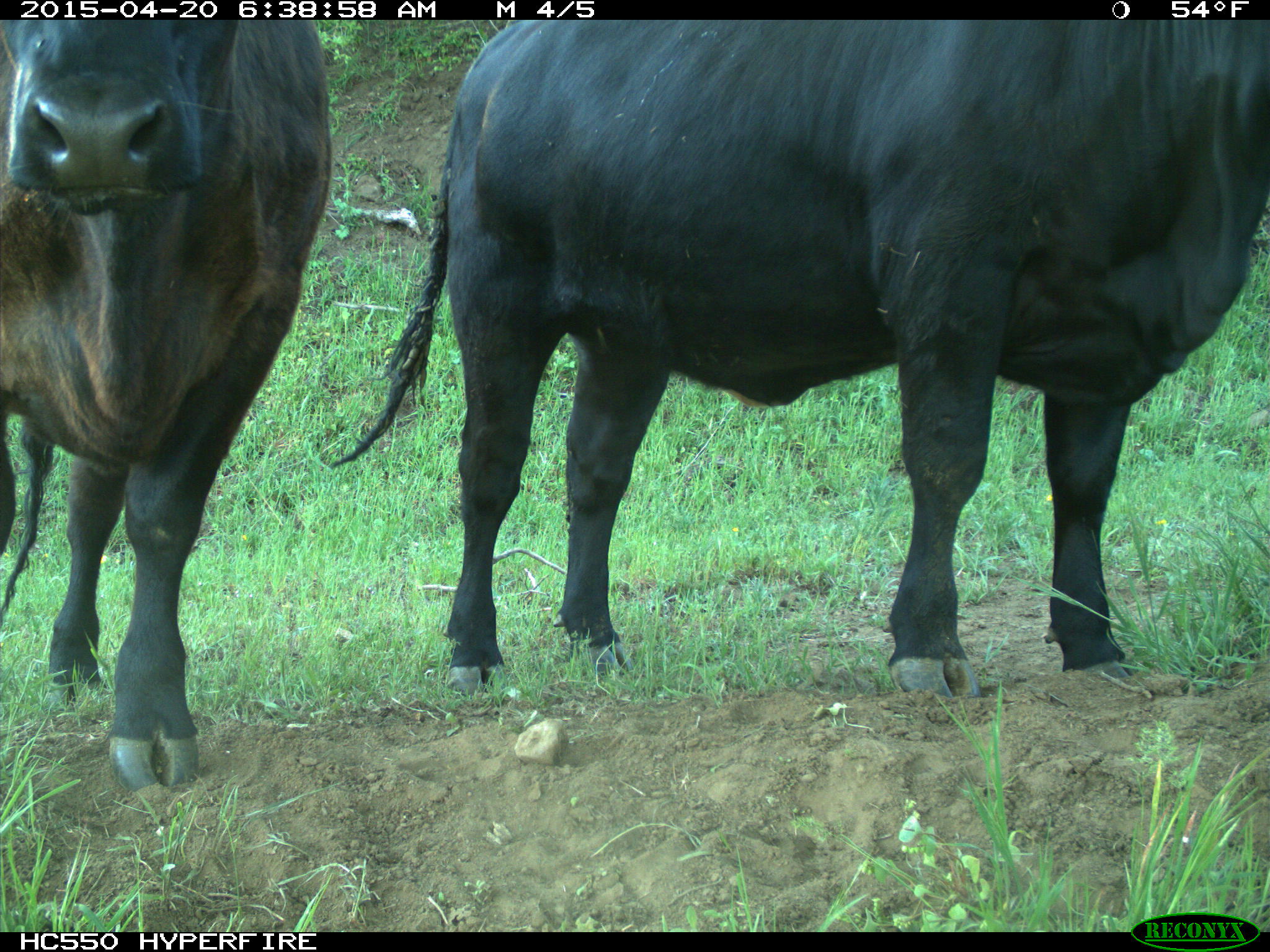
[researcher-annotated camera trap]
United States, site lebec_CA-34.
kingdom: Animalia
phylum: Chordata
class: Mammalia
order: Artiodactyla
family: Bovidae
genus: Bos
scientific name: Bos taurus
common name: domestic cow